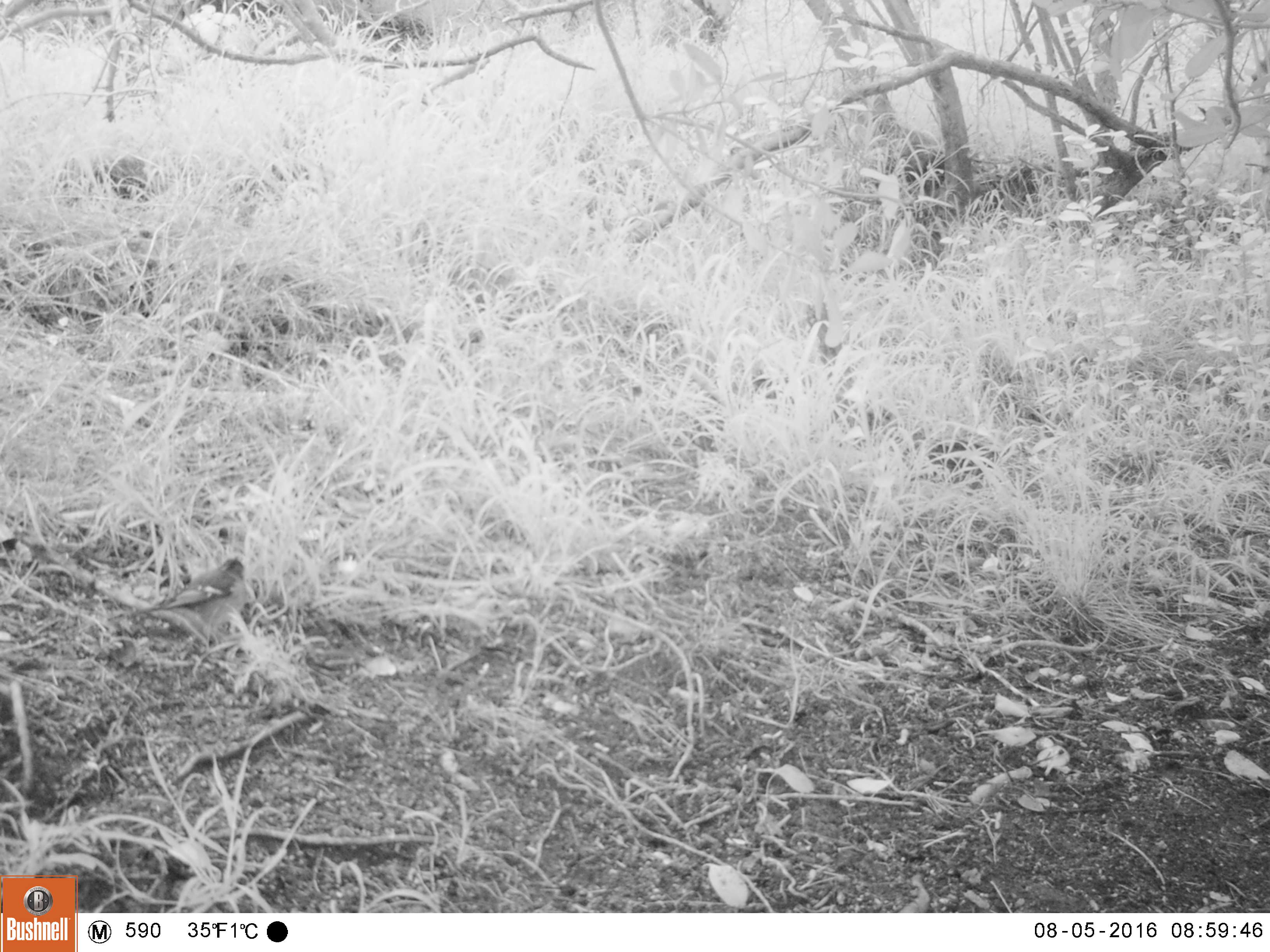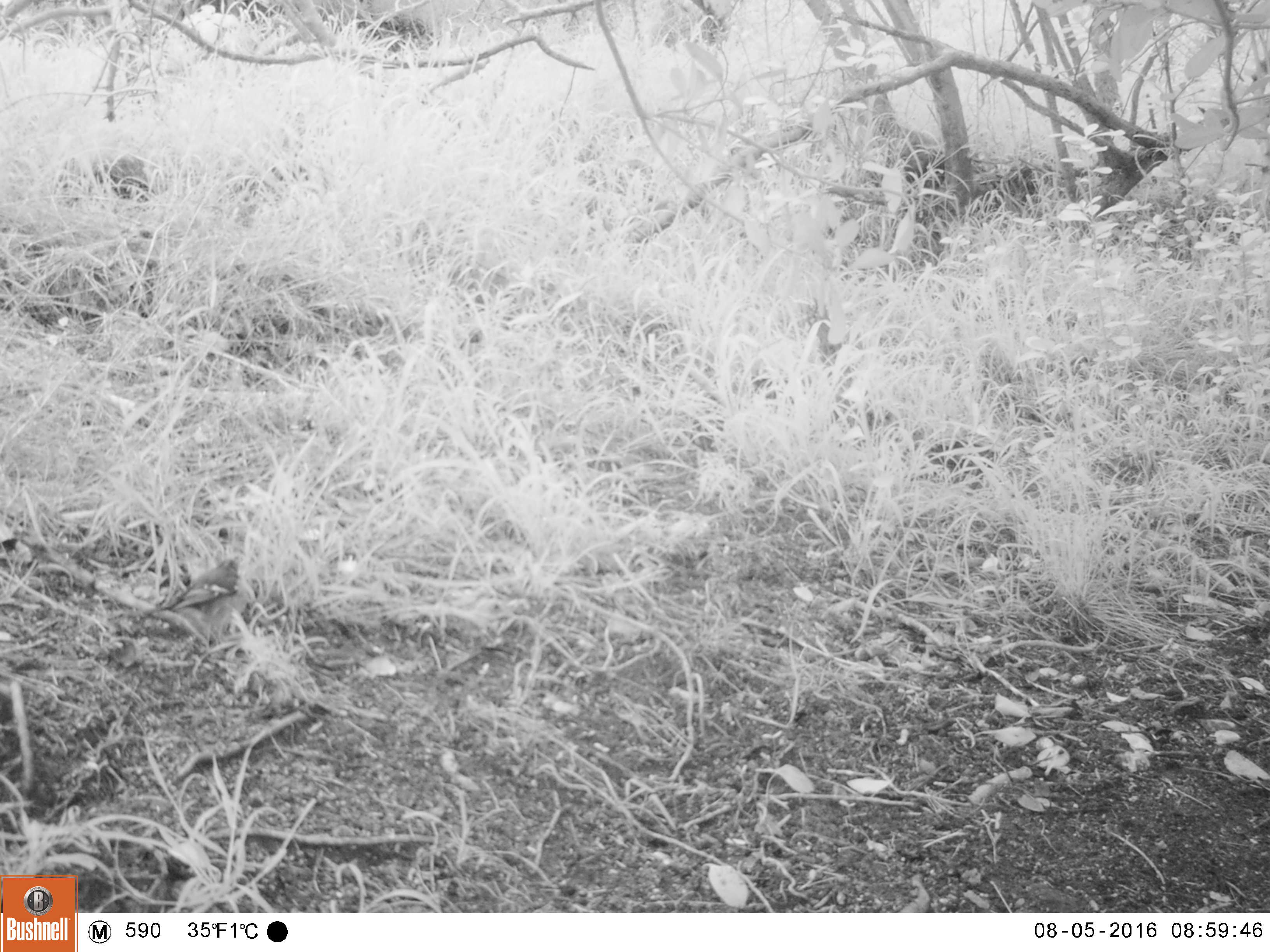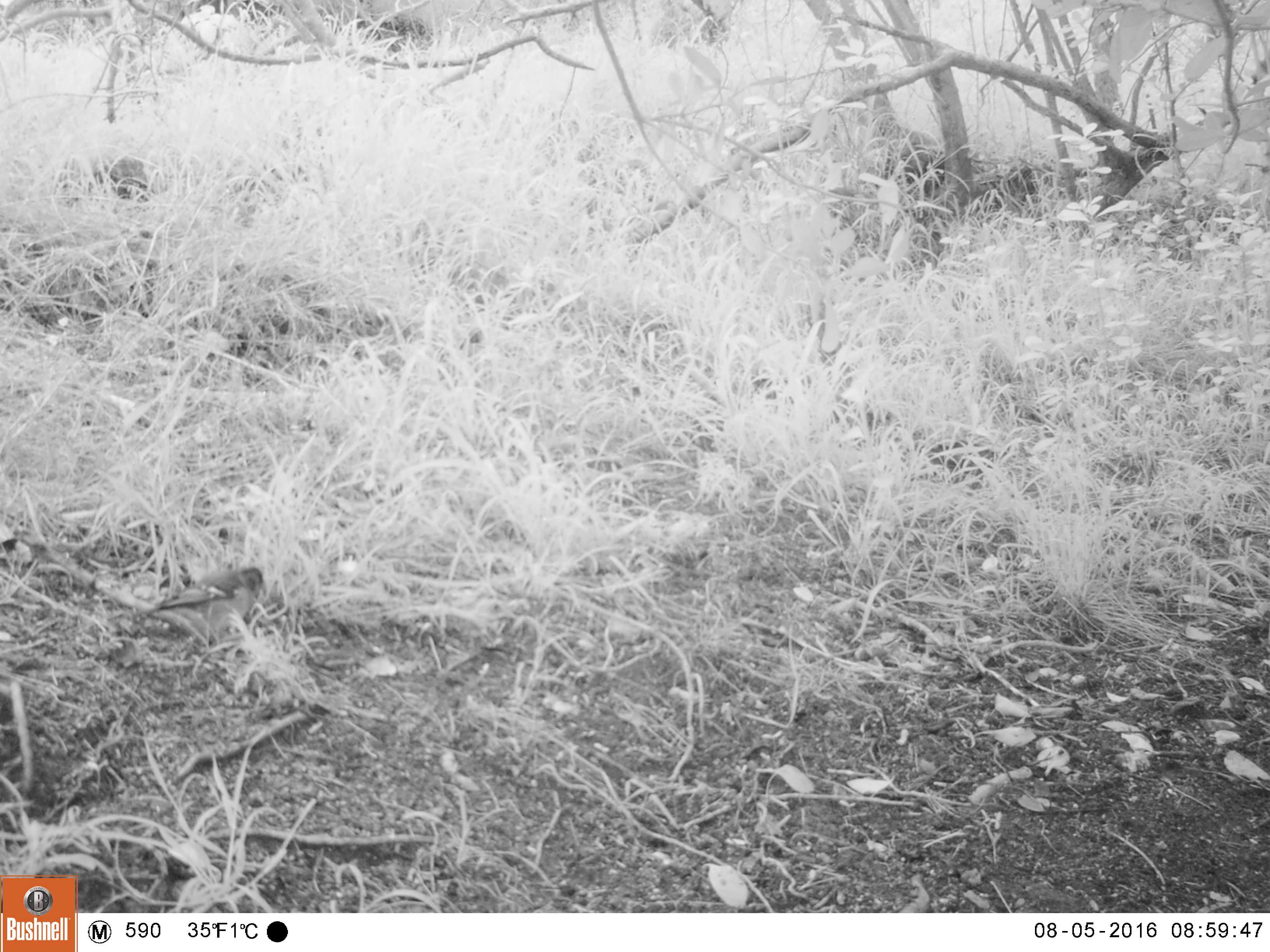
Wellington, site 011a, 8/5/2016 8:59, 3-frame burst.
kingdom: Animalia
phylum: Chordata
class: Aves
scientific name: Aves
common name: bird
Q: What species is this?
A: Bird (Aves).